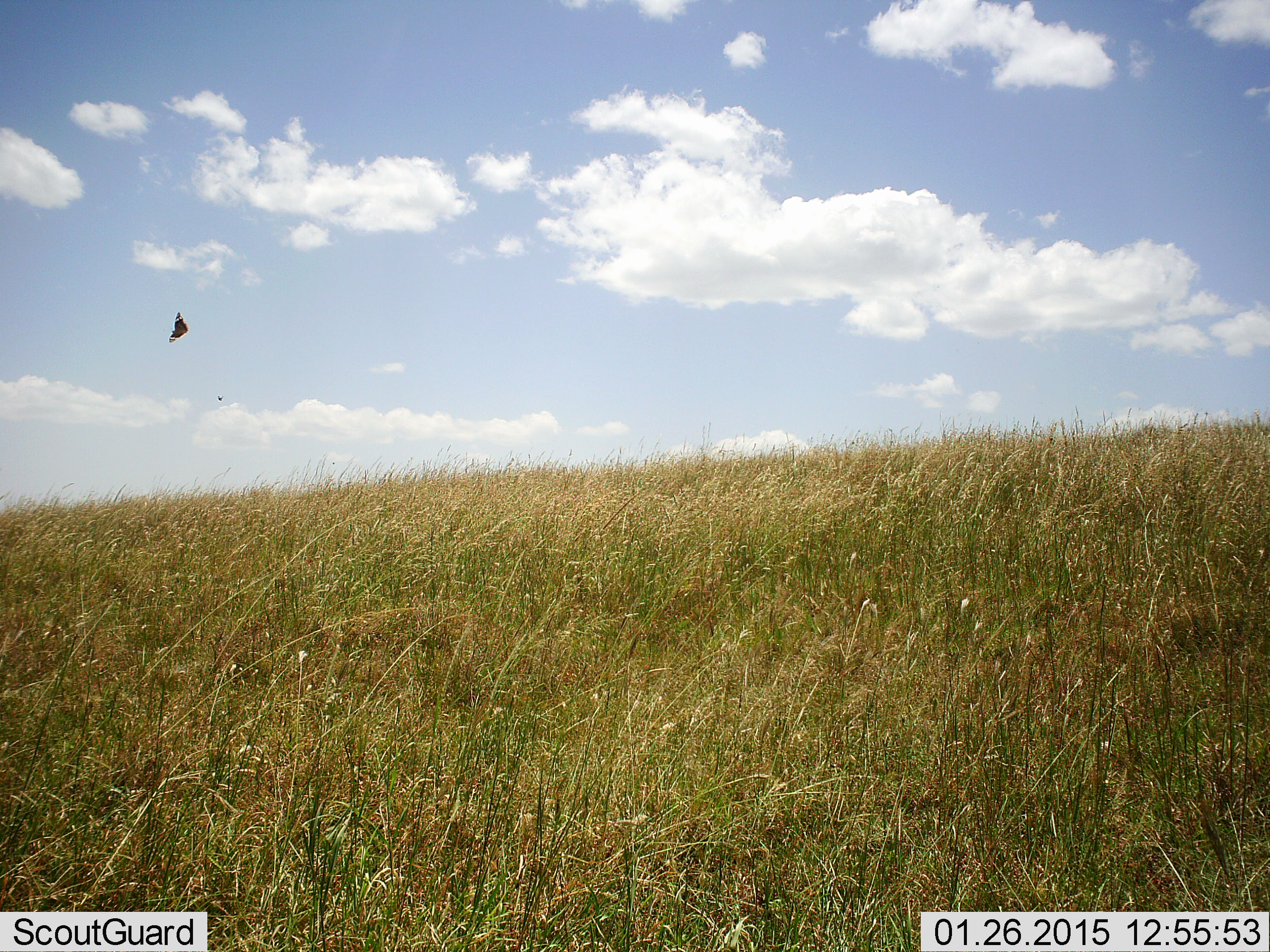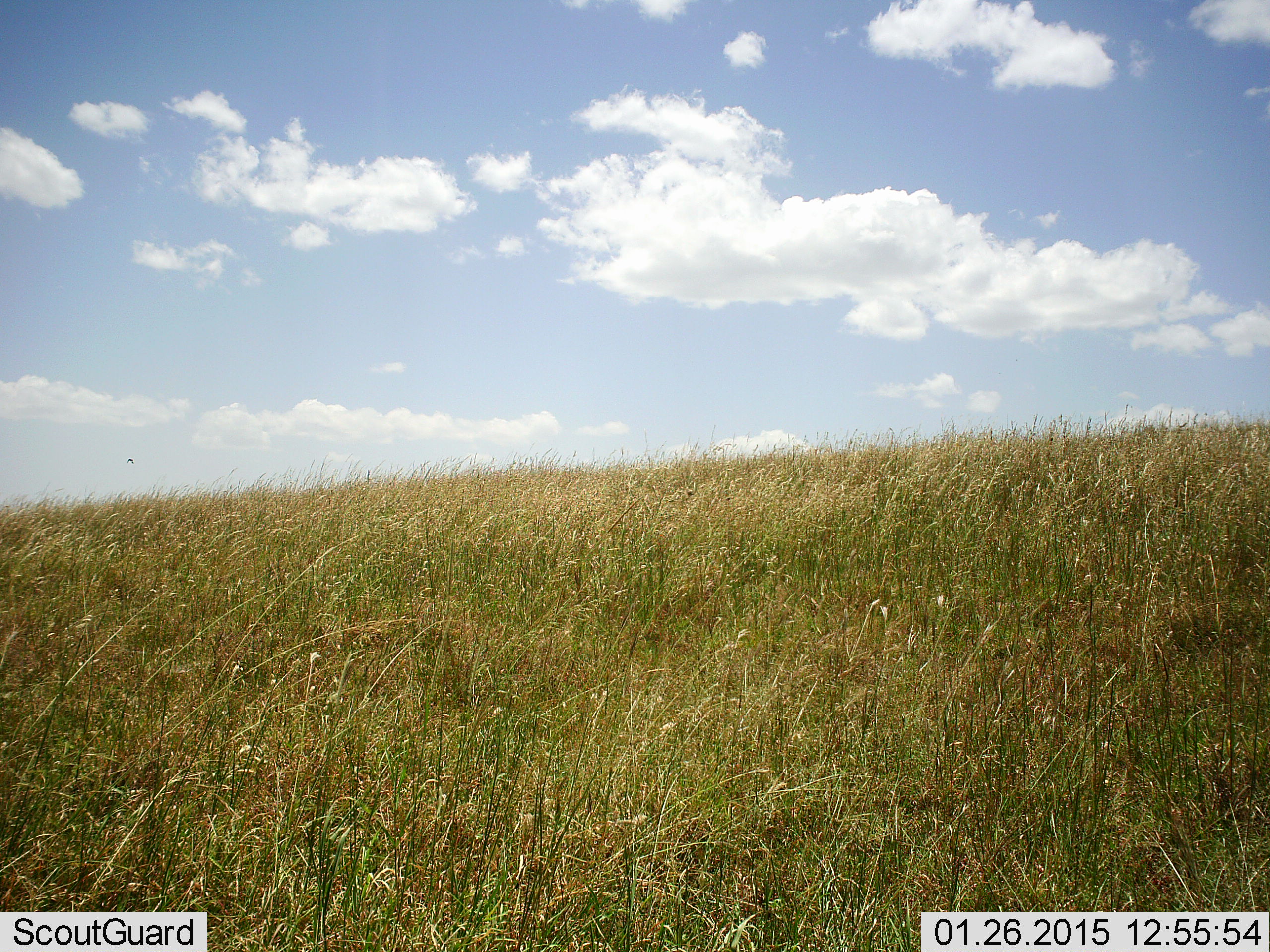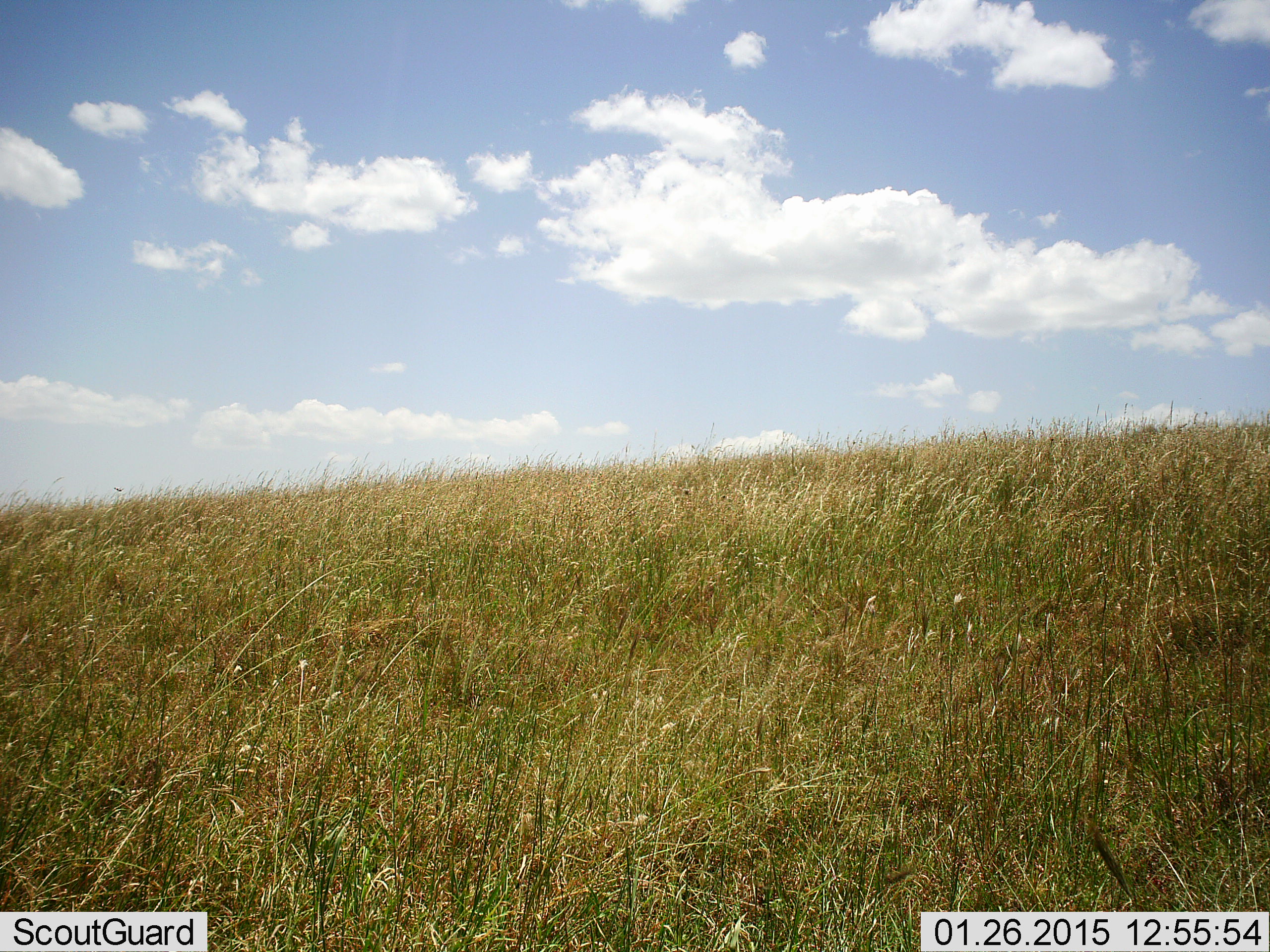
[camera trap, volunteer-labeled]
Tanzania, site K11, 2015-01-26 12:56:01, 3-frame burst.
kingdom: Animalia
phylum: Arthropoda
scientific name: Arthropoda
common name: arthropods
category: insectspider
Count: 1.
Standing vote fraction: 0%.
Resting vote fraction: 0%.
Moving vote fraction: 100%.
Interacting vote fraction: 0%.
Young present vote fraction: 0%.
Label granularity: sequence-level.